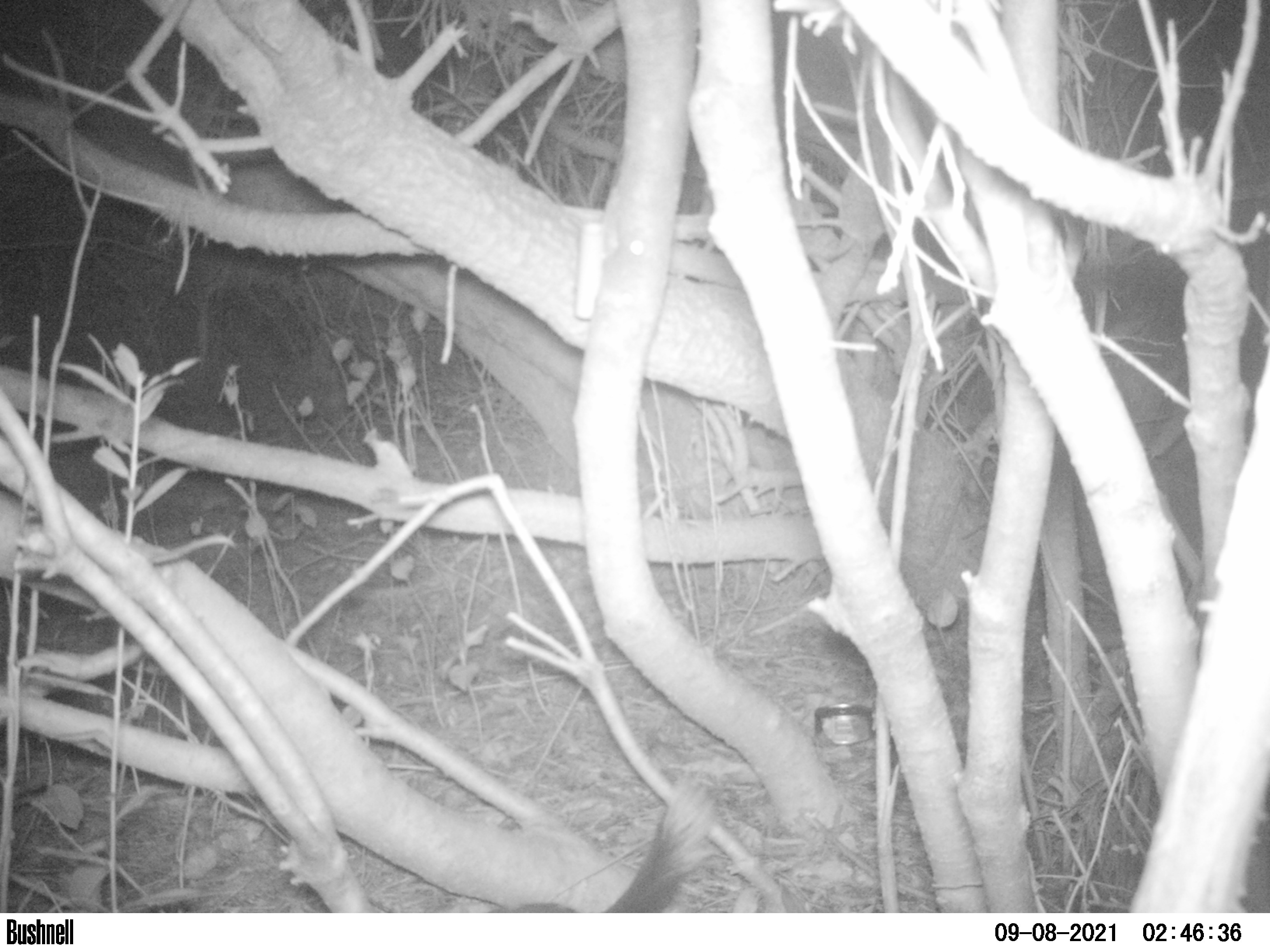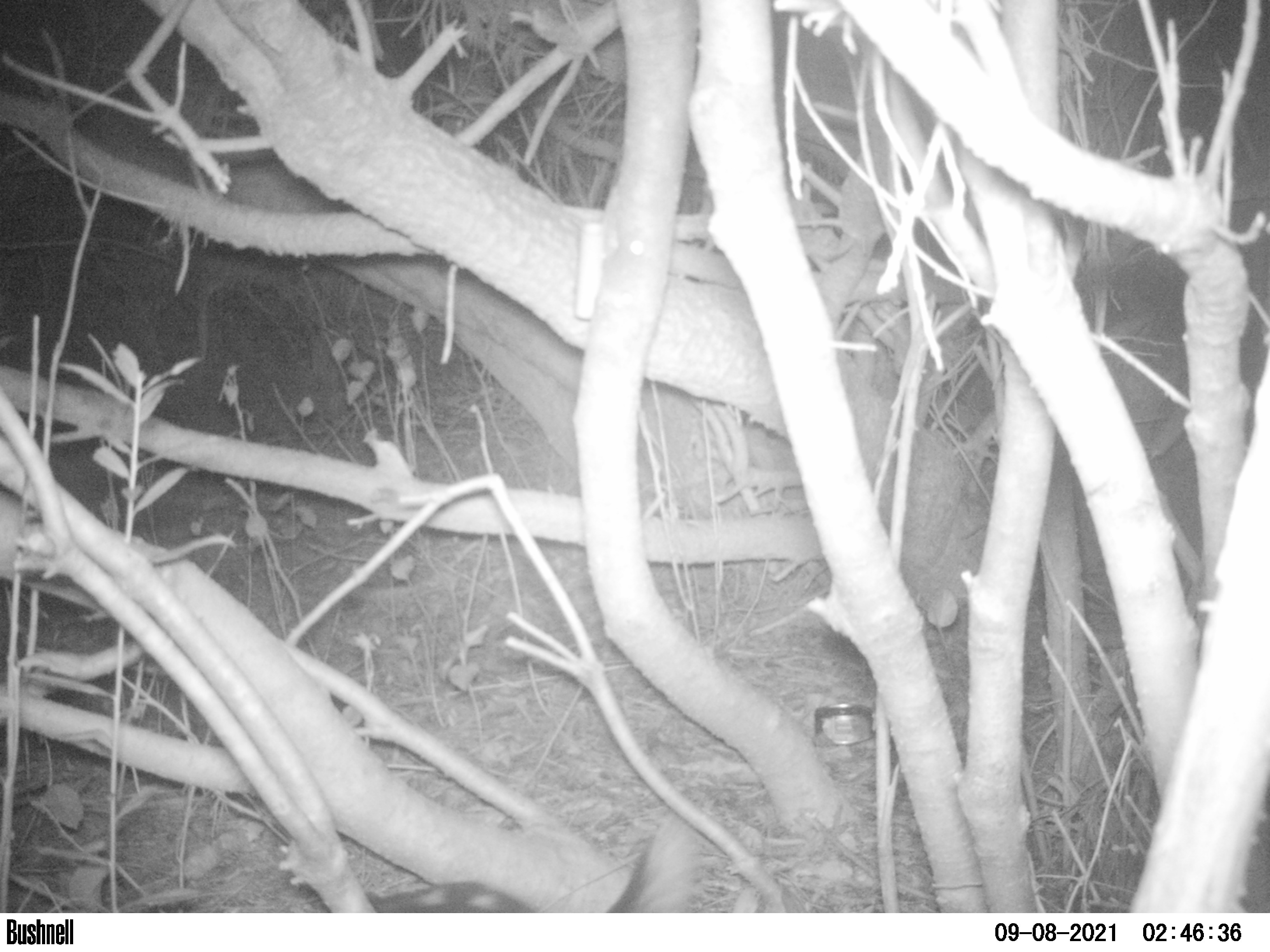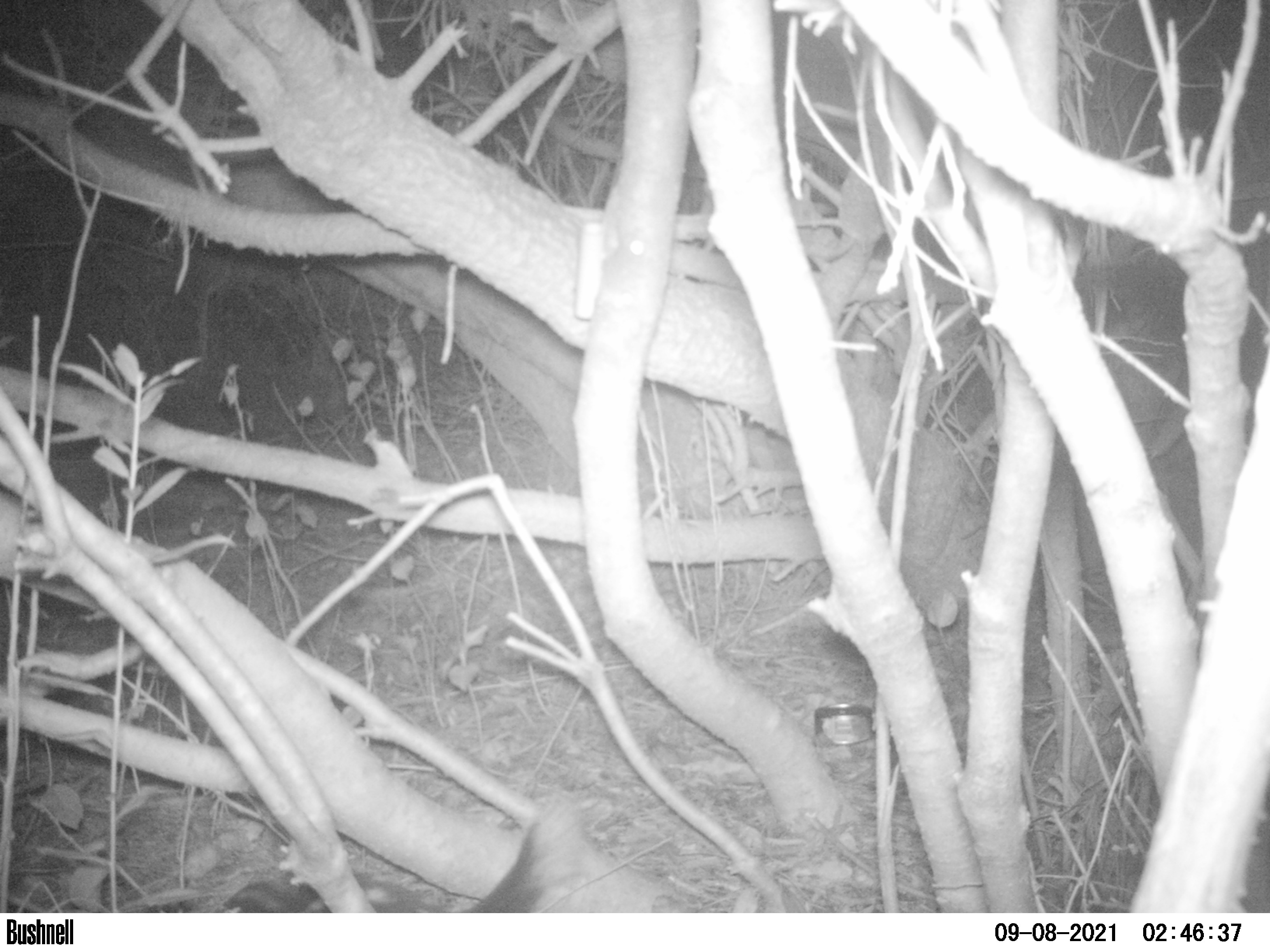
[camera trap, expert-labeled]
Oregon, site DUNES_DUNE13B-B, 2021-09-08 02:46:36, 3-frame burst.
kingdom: Animalia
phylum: Chordata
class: Mammalia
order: Carnivora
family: Mephitidae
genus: Spilogale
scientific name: Spilogale gracilis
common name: western spotted skunk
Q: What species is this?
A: Western spotted skunk (Spilogale gracilis).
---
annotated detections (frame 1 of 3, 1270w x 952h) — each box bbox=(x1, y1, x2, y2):
western spotted skunk: bbox=(521, 780, 719, 908)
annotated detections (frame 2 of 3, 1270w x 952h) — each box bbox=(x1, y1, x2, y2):
western spotted skunk: bbox=(363, 813, 697, 909)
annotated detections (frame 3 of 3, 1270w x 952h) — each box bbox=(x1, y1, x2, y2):
western spotted skunk: bbox=(215, 800, 586, 912)